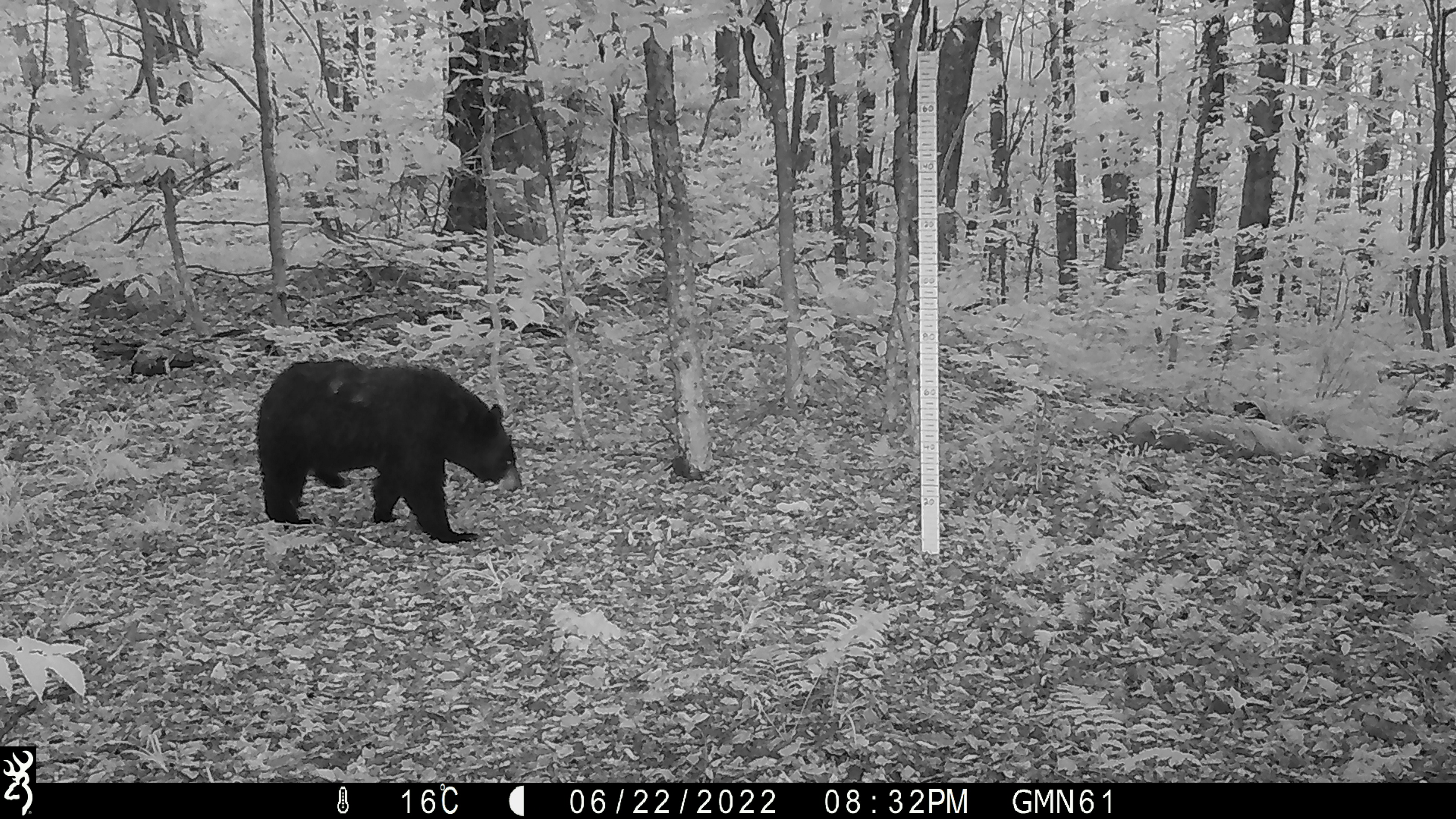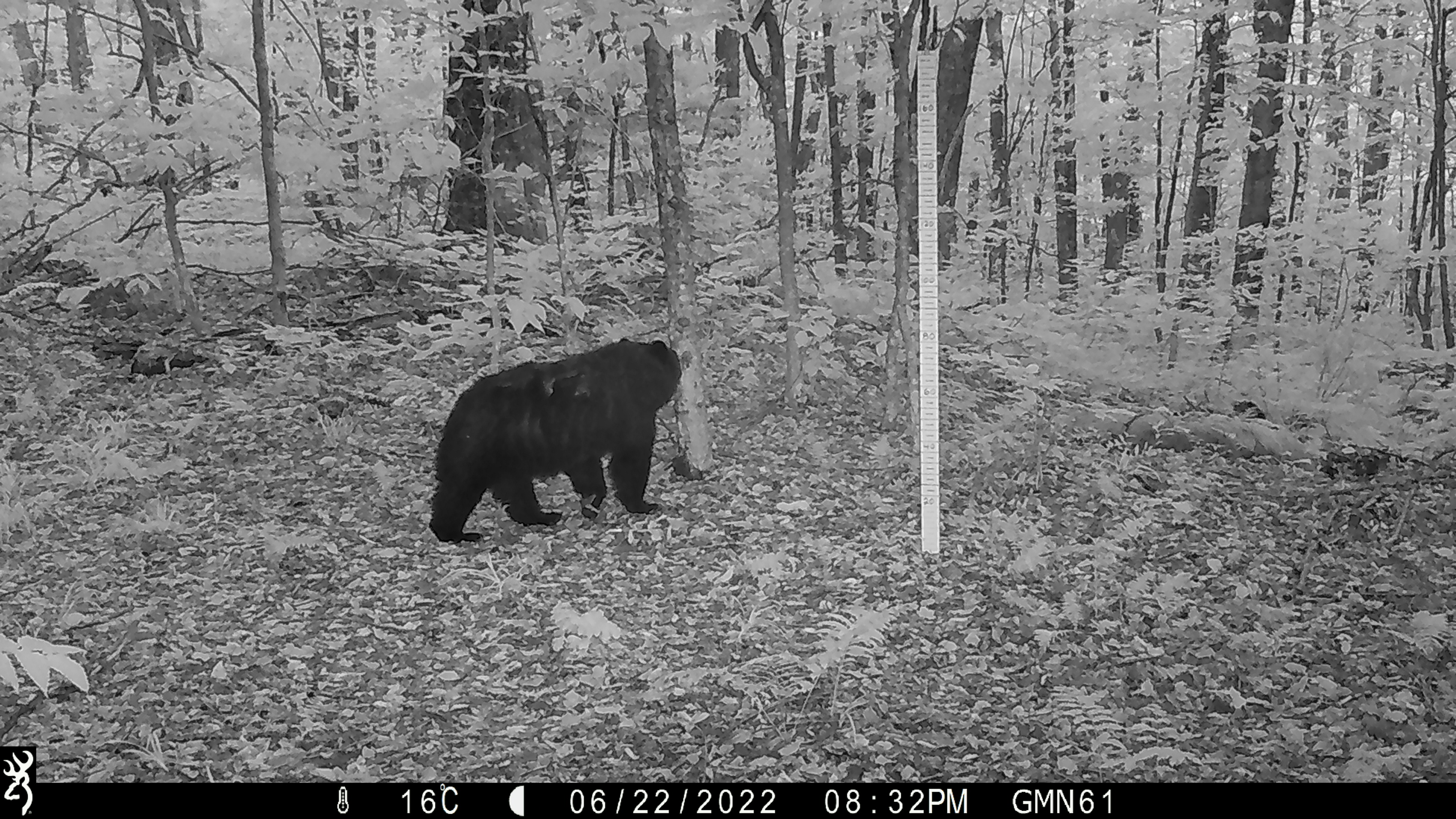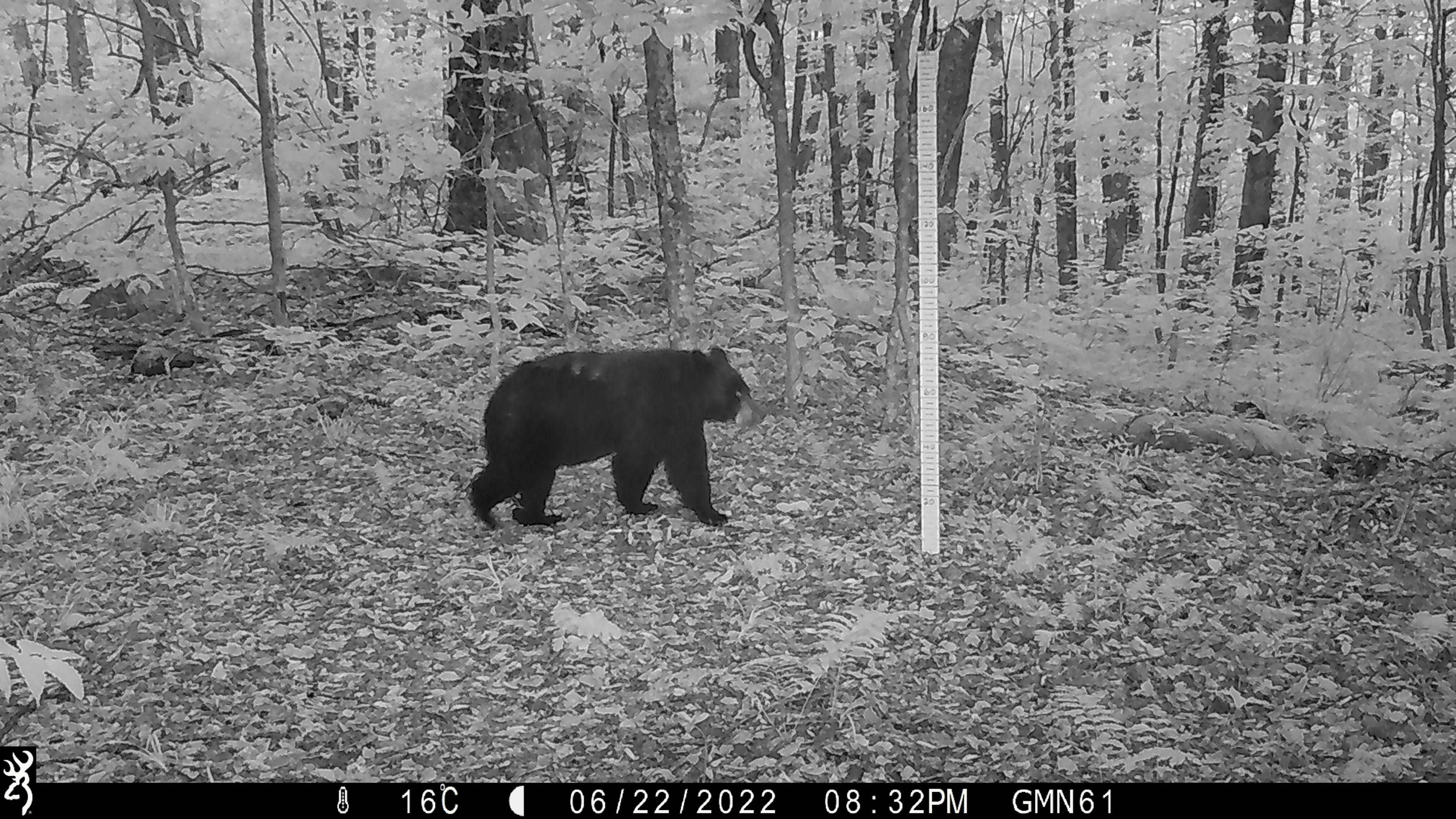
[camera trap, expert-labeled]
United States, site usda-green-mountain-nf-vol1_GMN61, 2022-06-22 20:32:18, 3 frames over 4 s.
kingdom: Animalia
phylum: Chordata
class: Mammalia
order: Carnivora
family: Ursidae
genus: Ursus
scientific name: Ursus americanus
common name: black bear